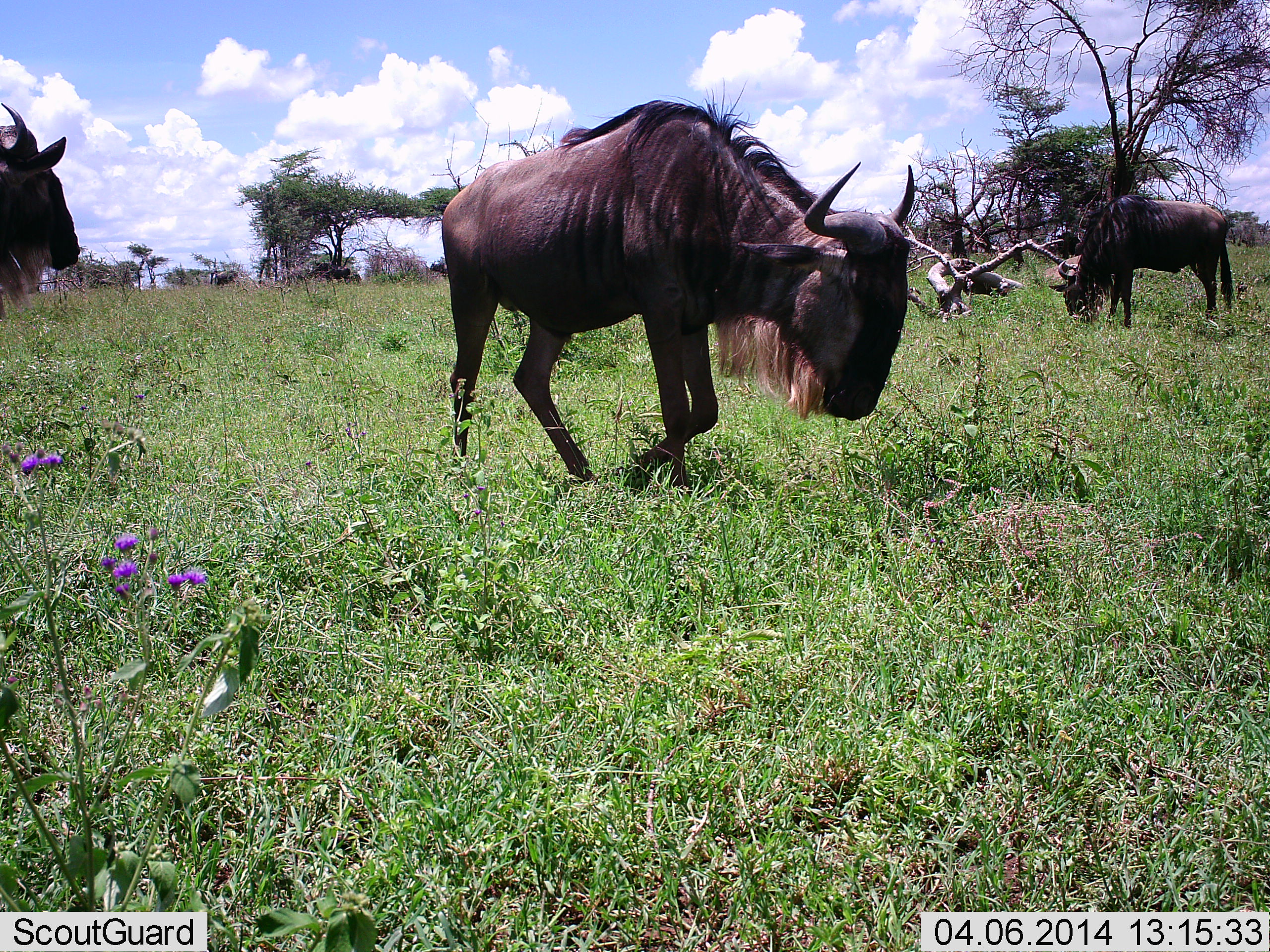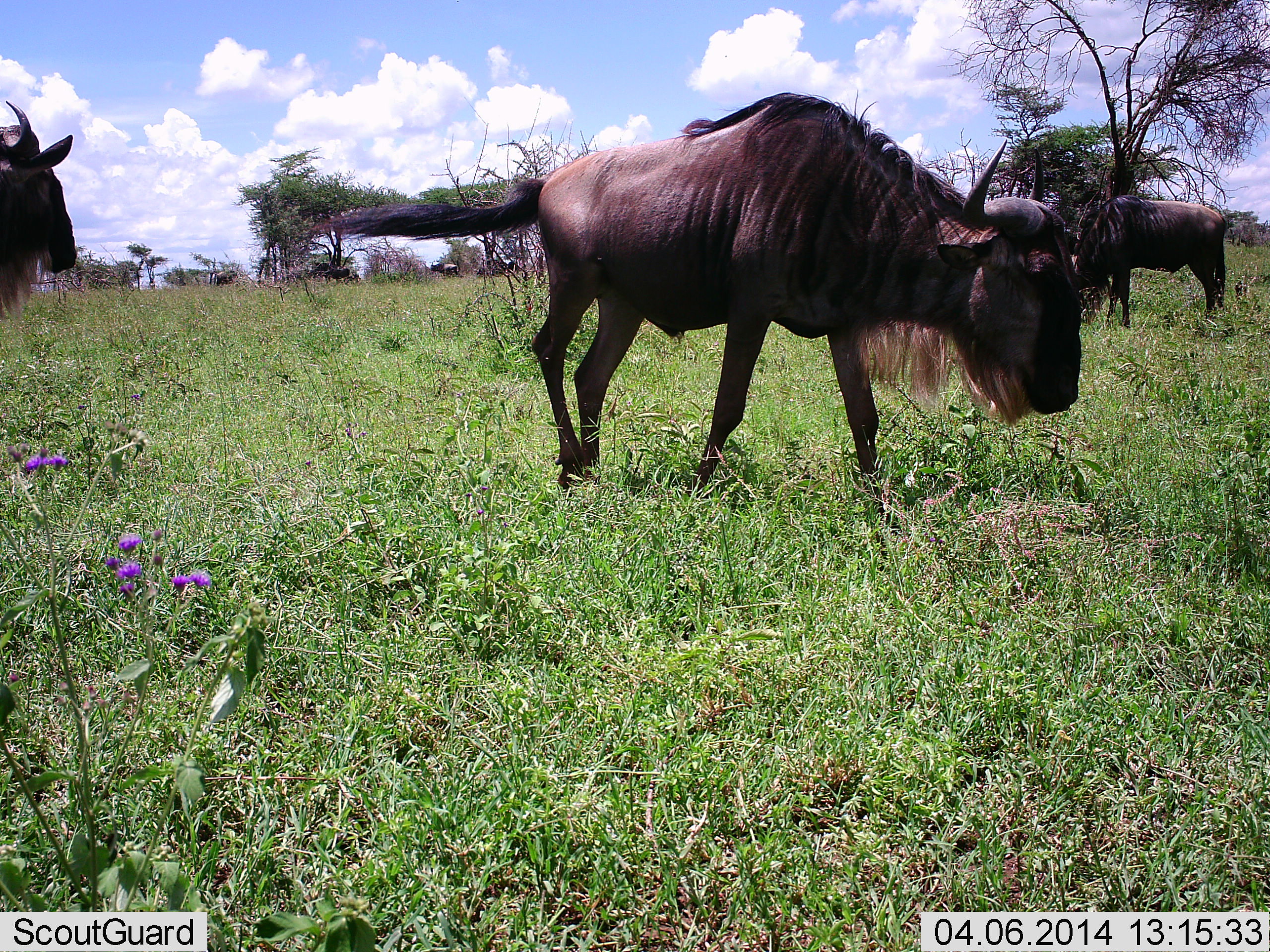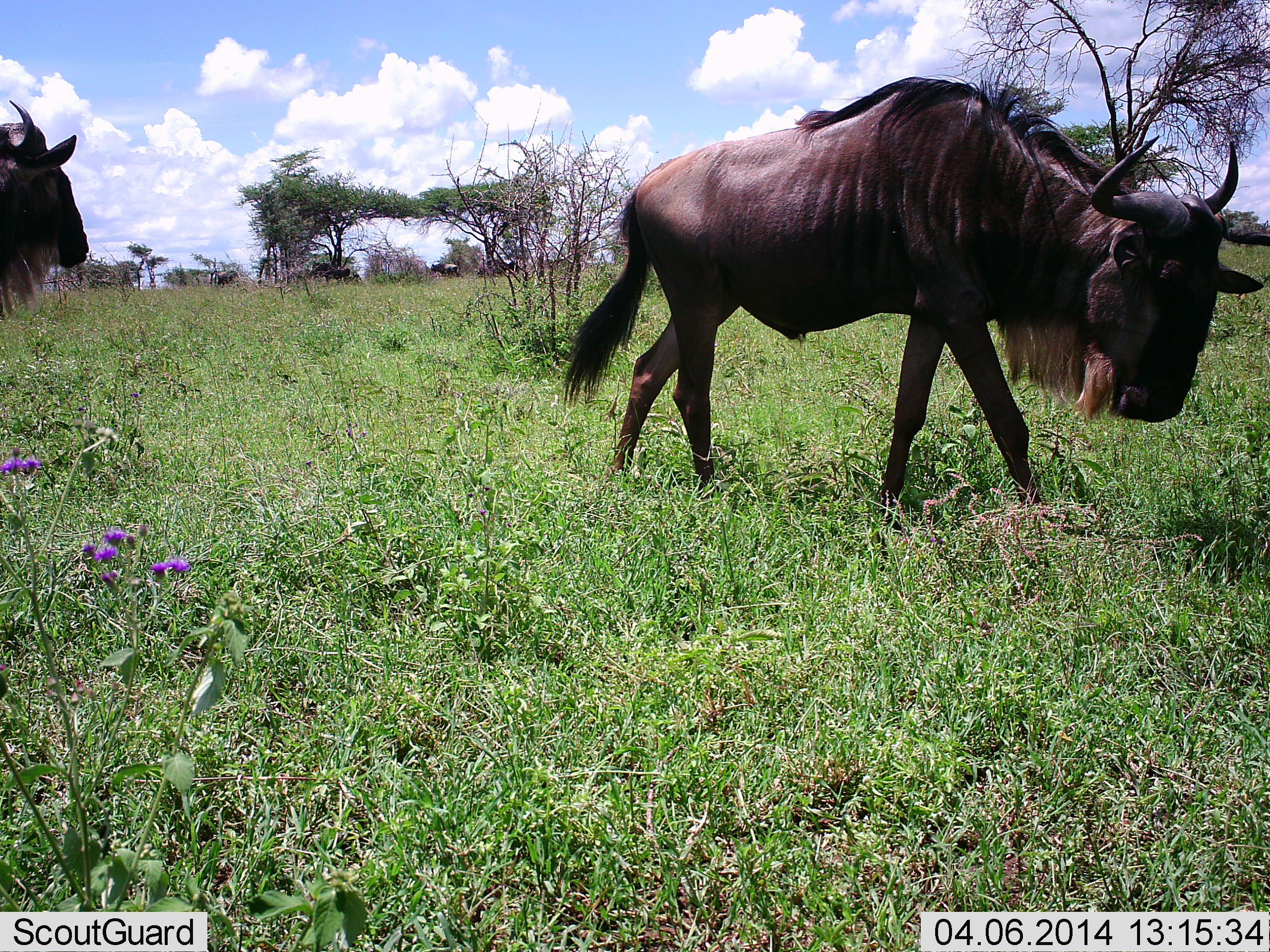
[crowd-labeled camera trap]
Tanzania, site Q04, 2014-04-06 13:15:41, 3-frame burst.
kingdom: Animalia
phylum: Chordata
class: Mammalia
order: Artiodactyla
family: Bovidae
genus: Connochaetes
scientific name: Connochaetes taurinus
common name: blue wildebeest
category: wildebeest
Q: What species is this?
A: Wildebeest (blue wildebeest) (Connochaetes taurinus).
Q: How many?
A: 3.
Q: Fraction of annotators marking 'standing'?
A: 60%.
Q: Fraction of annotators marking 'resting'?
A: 0%.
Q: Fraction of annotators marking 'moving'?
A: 80%.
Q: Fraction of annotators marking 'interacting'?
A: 0%.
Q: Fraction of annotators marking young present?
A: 0%.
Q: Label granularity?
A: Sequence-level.